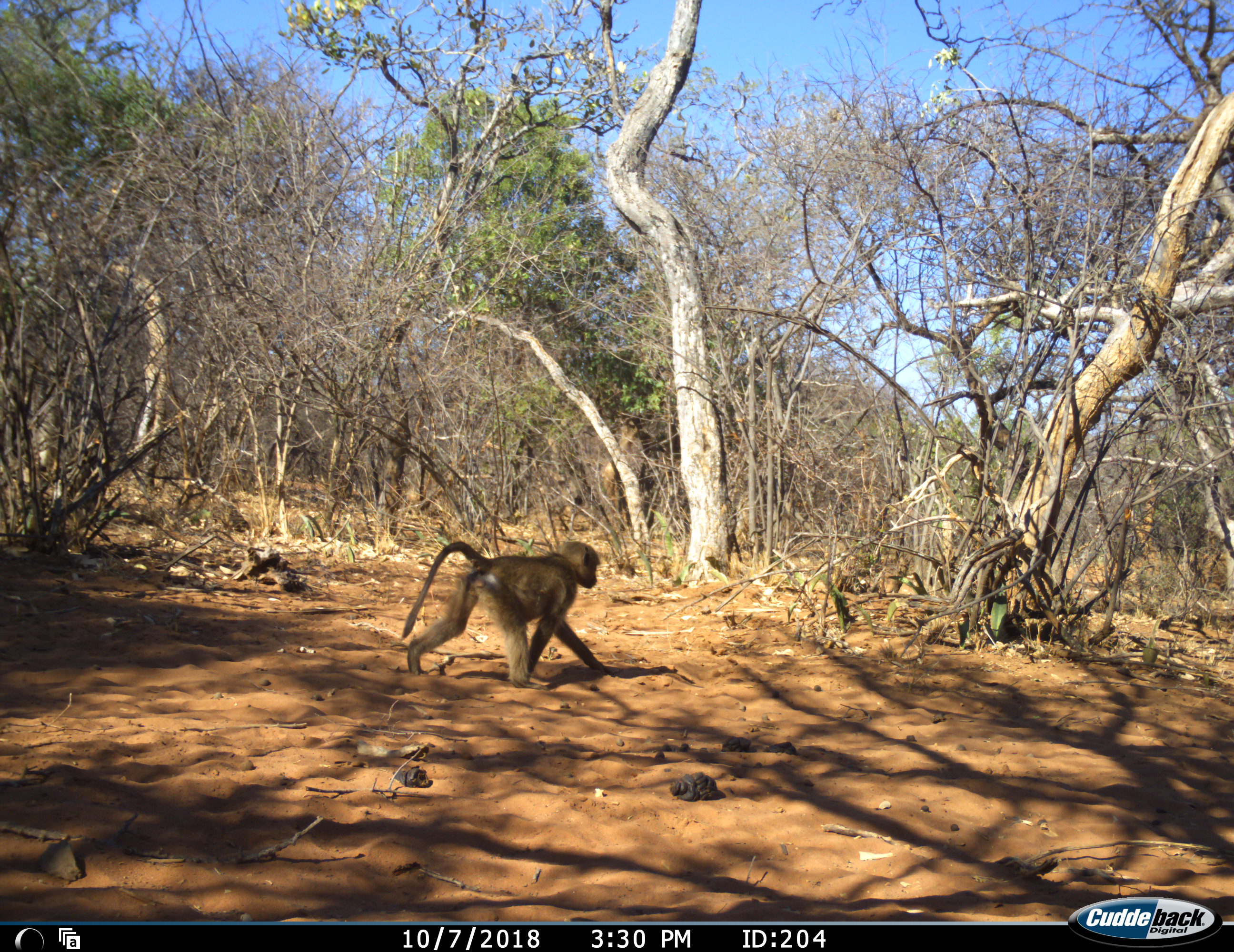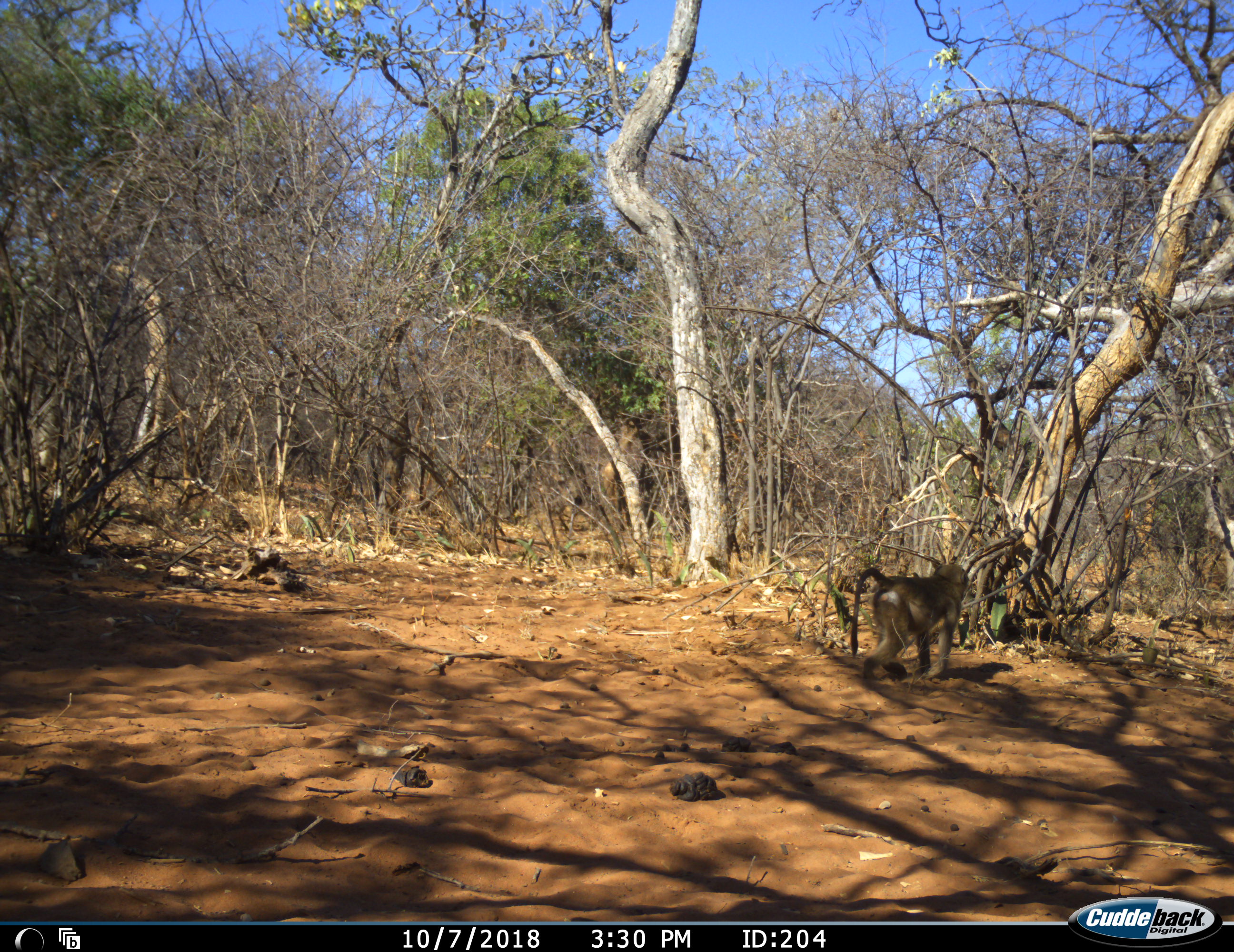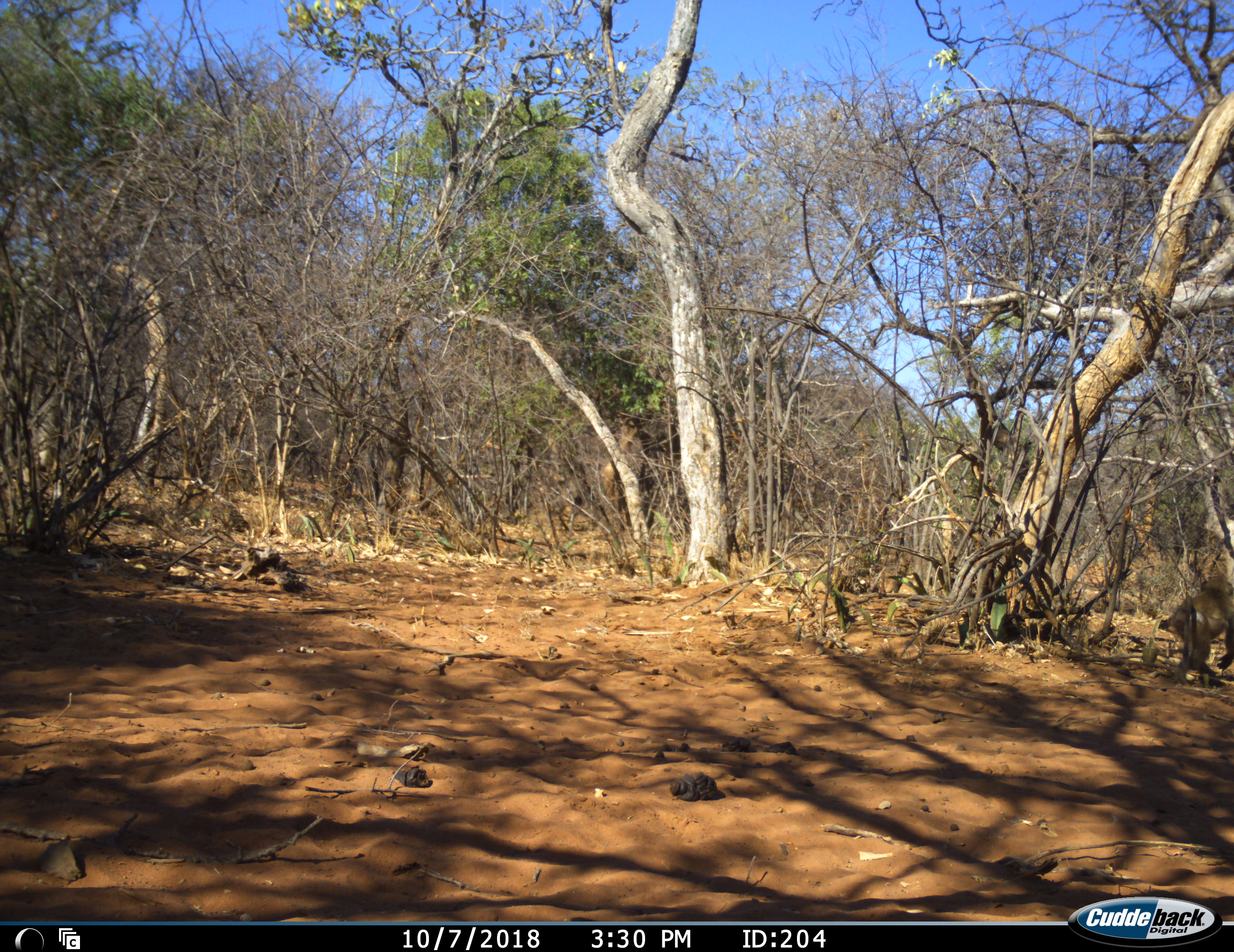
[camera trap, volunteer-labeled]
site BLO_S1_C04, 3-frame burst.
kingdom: Animalia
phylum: Chordata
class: Mammalia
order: Primates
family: Cercopithecidae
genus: Papio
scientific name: Papio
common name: baboon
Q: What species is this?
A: Baboon (Papio).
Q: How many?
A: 1.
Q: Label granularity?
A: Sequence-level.